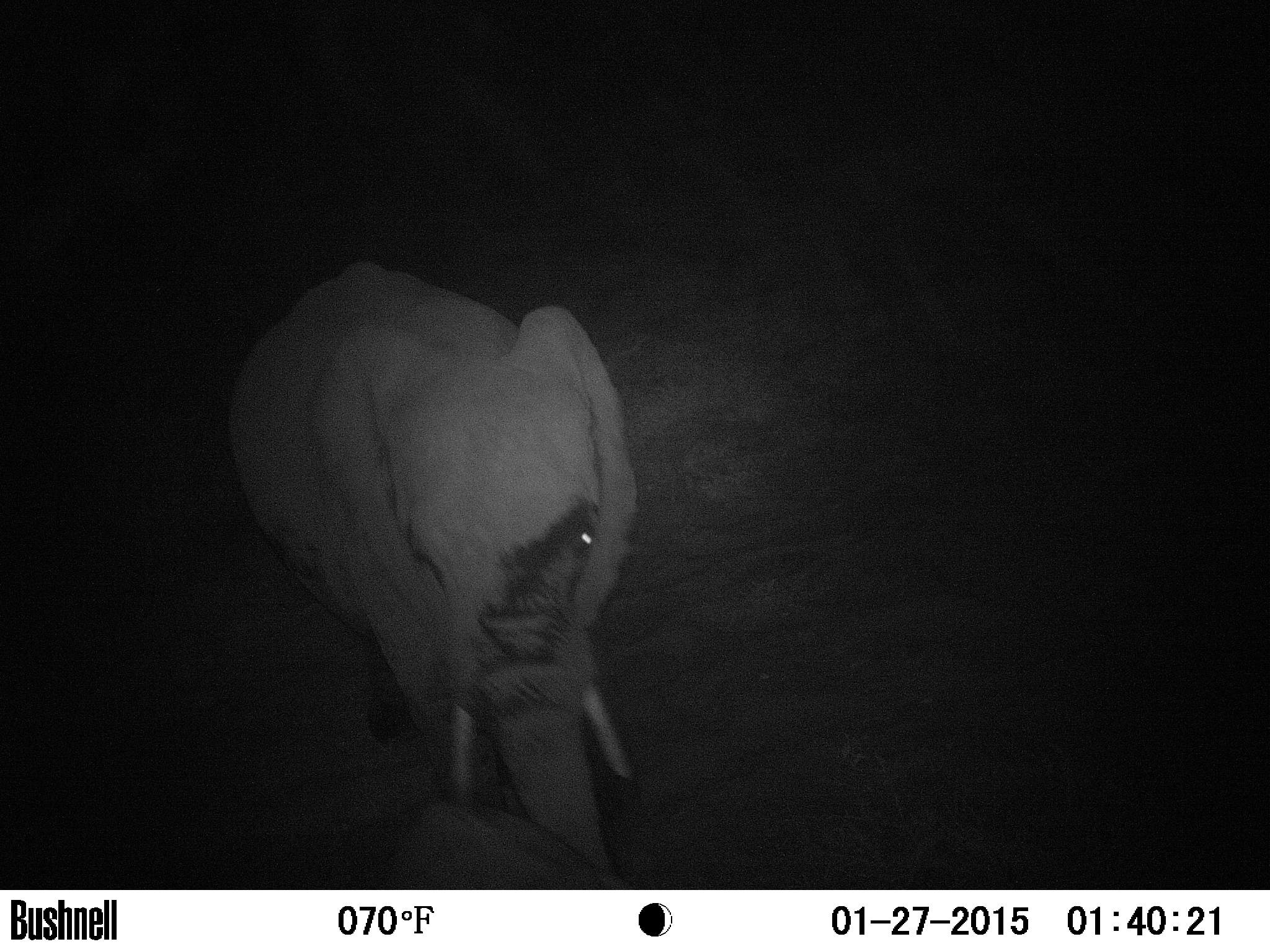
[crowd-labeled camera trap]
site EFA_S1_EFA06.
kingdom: Animalia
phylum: Chordata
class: Mammalia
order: Proboscidea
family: Elephantidae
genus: Loxodonta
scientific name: Loxodonta africana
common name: african bush elephant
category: elephant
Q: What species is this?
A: Elephant (african bush elephant) (Loxodonta africana).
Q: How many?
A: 1.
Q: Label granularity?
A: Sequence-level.